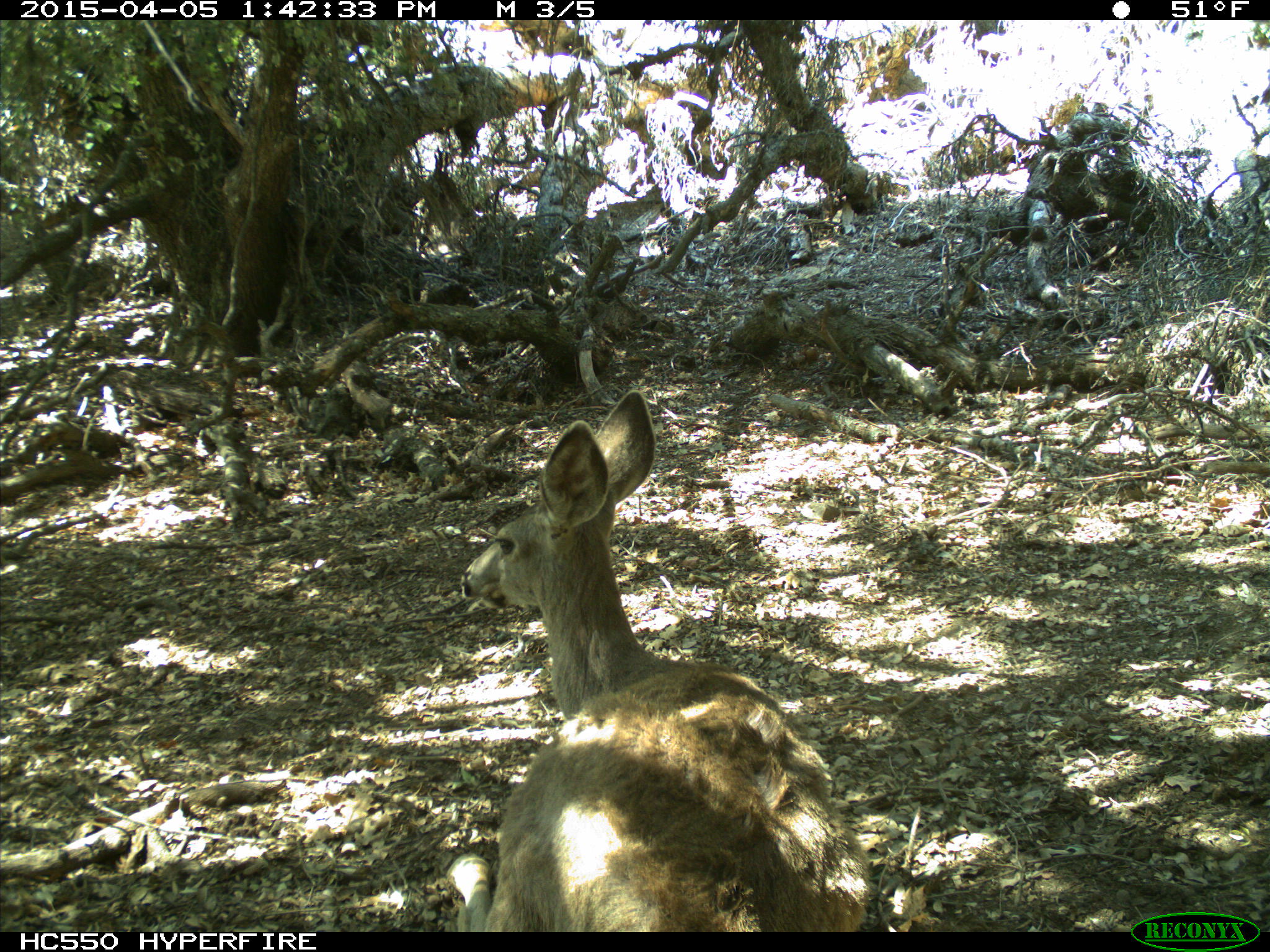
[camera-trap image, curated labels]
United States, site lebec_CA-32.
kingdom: Animalia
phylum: Chordata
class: Mammalia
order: Artiodactyla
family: Cervidae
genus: Odocoileus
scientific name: Odocoileus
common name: deer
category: unidentified deer